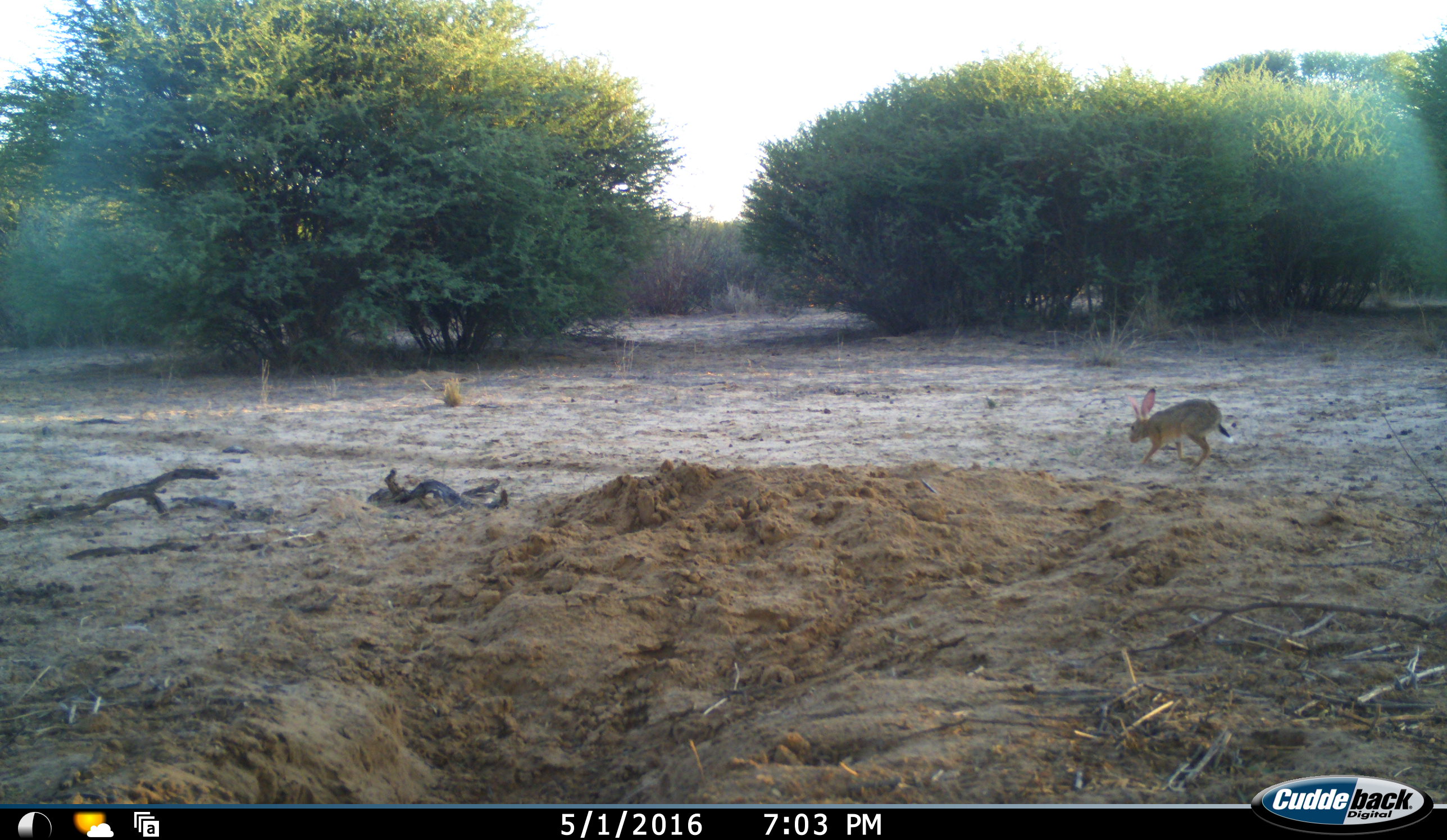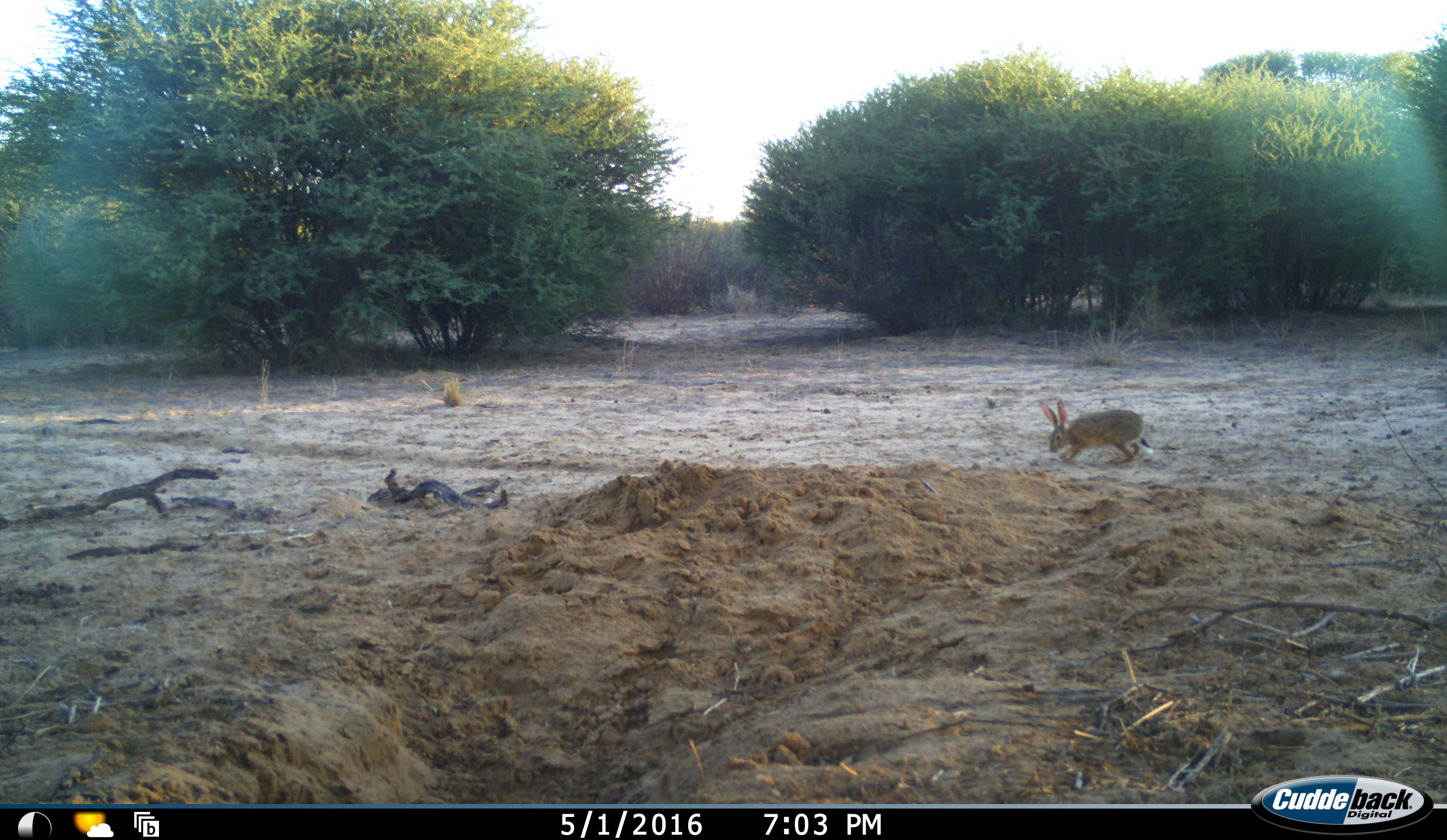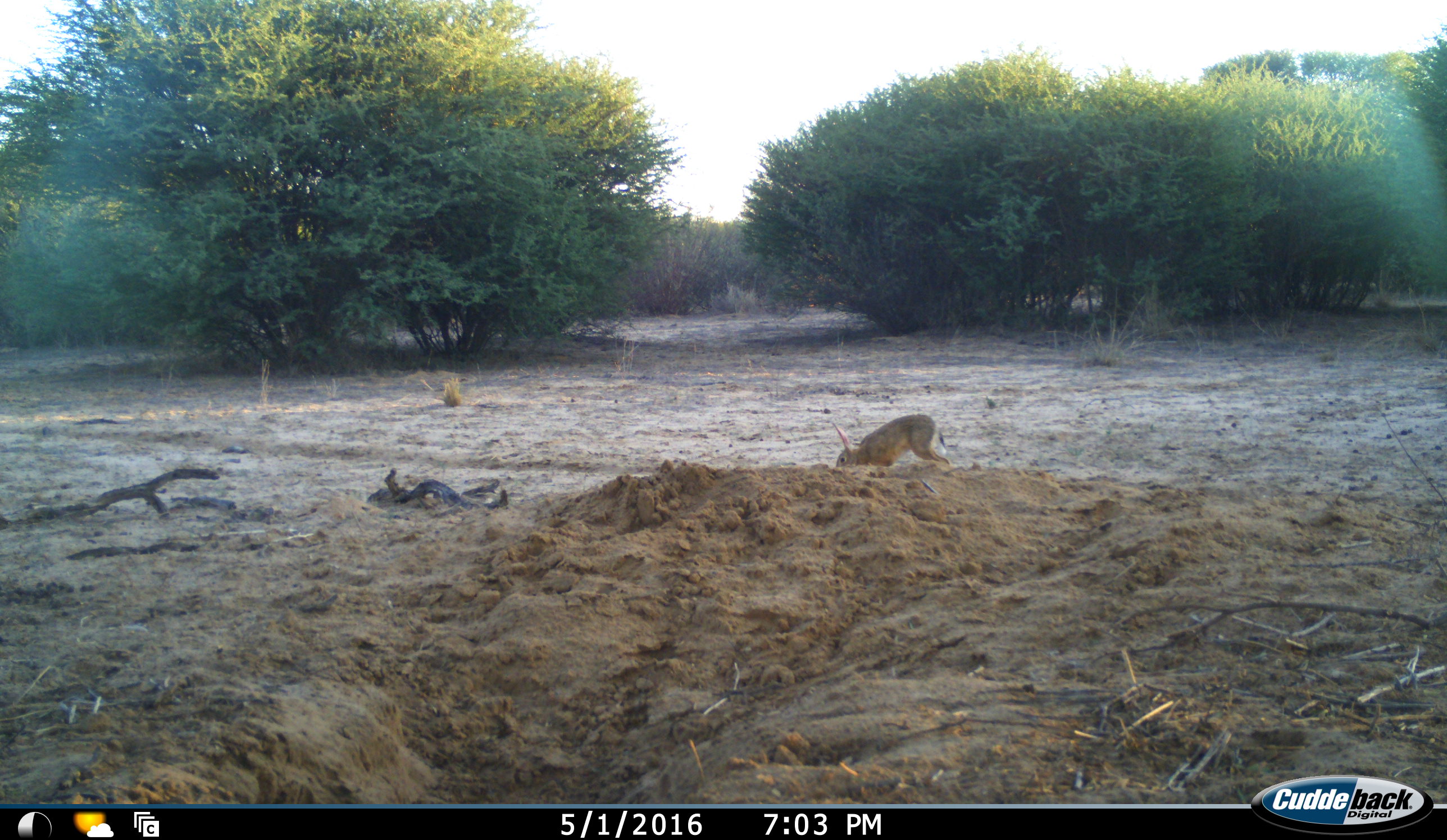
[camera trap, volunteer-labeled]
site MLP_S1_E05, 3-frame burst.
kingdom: Animalia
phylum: Chordata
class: Mammalia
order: Lagomorpha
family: Leporidae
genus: Lepus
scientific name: Lepus capensis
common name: cape hare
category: harecape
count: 1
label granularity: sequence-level